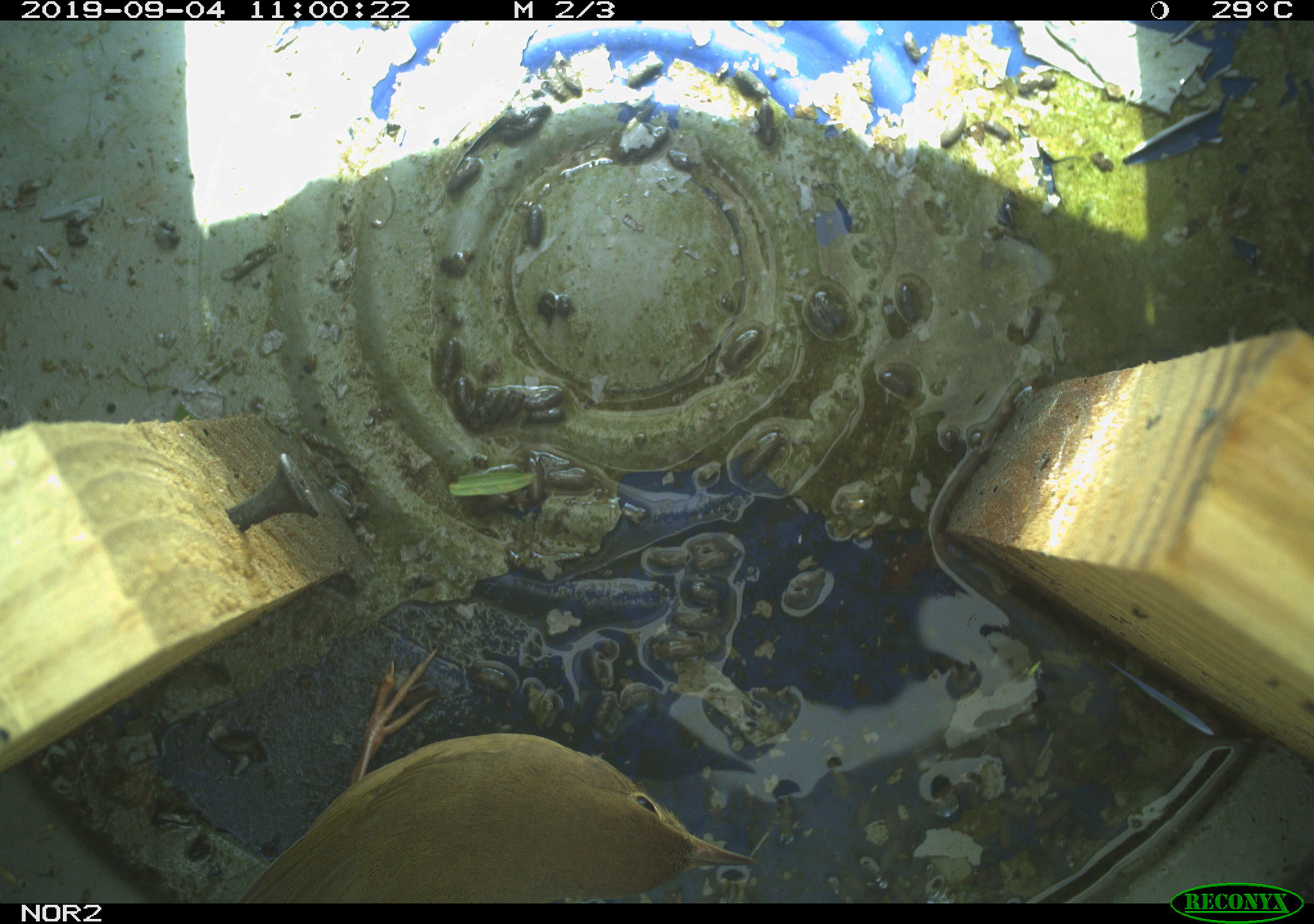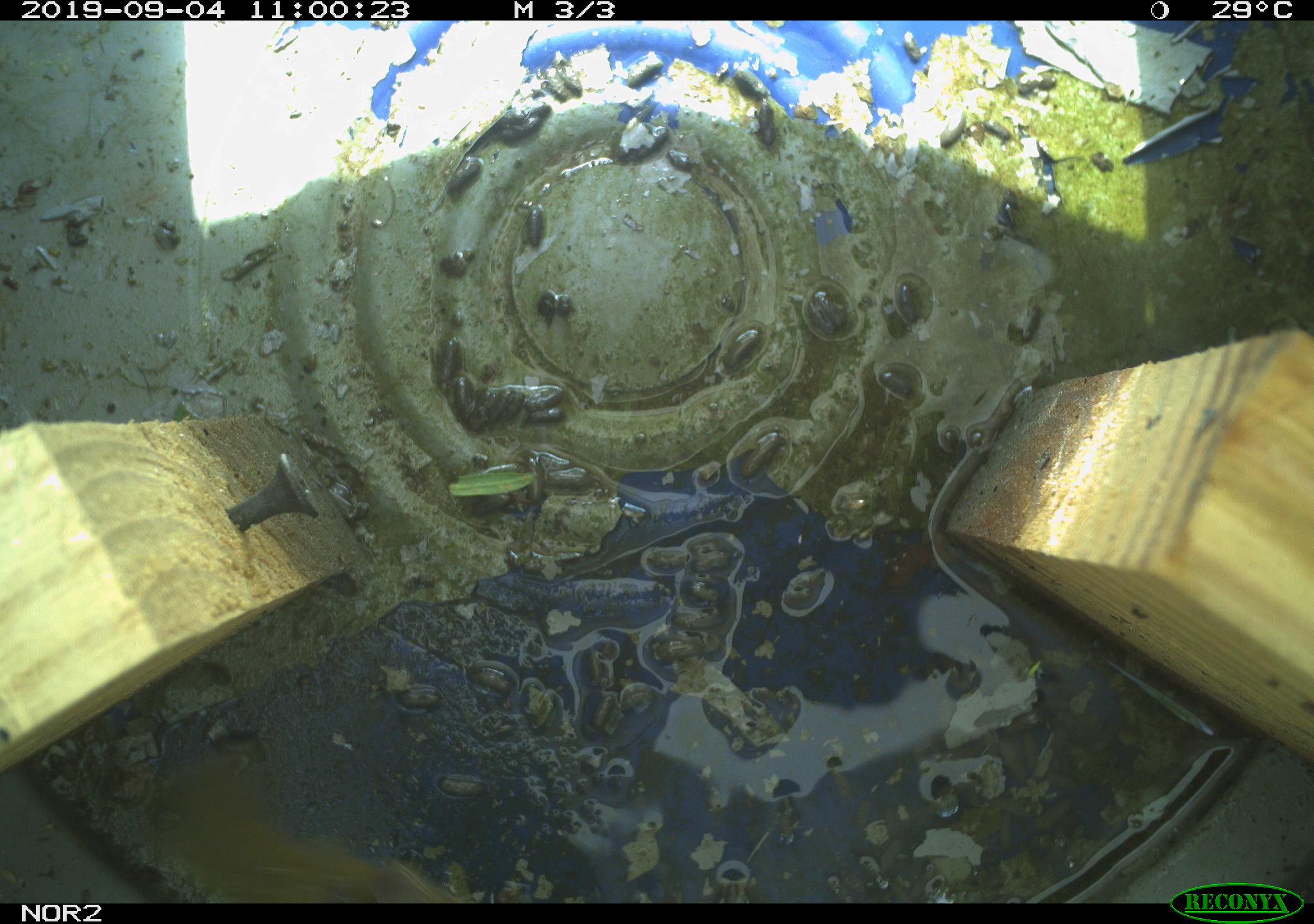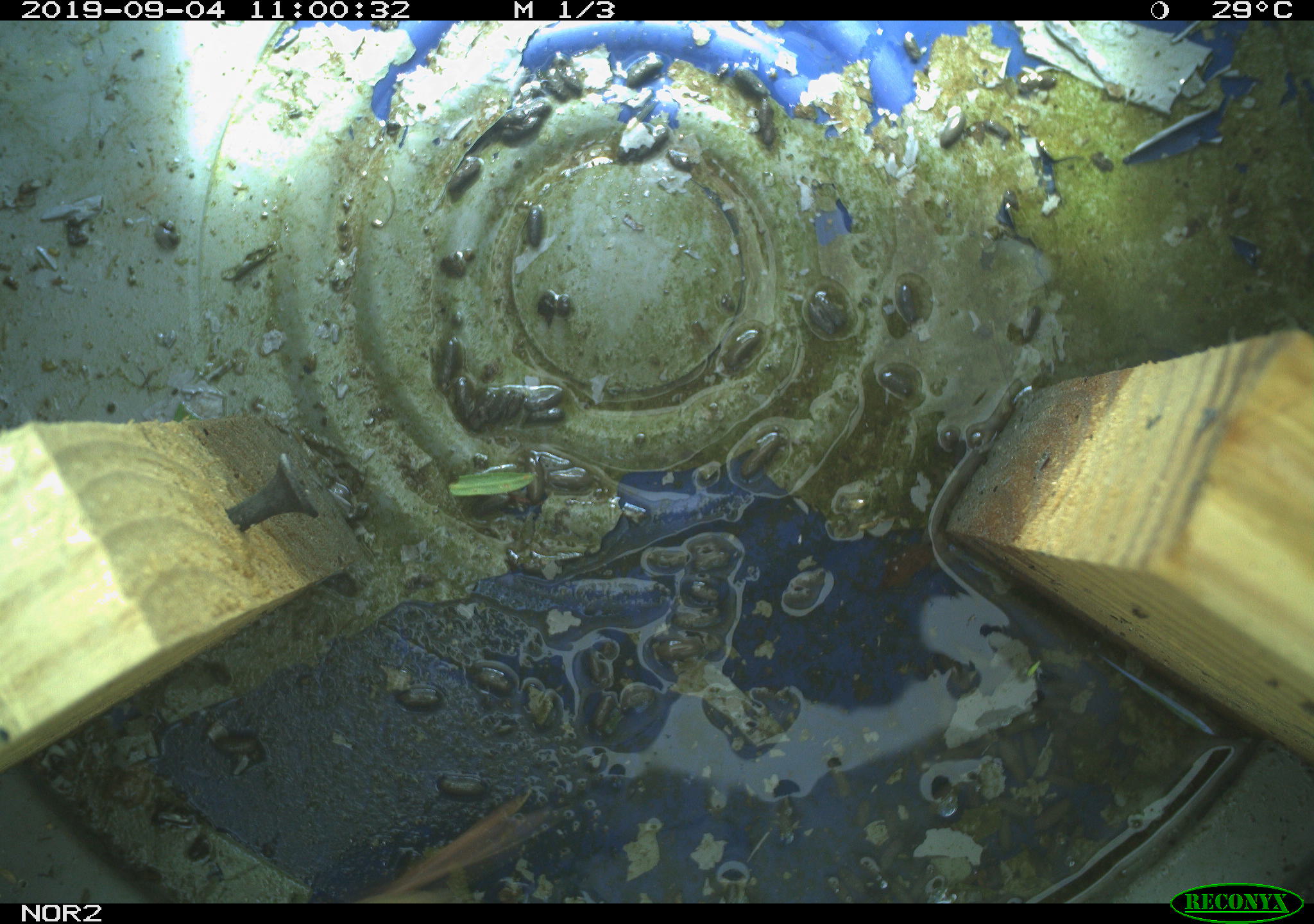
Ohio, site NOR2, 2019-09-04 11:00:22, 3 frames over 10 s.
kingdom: Animalia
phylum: Chordata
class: Aves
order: Passeriformes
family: Parulidae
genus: Geothlypis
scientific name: Geothlypis trichas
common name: common yellowthroat